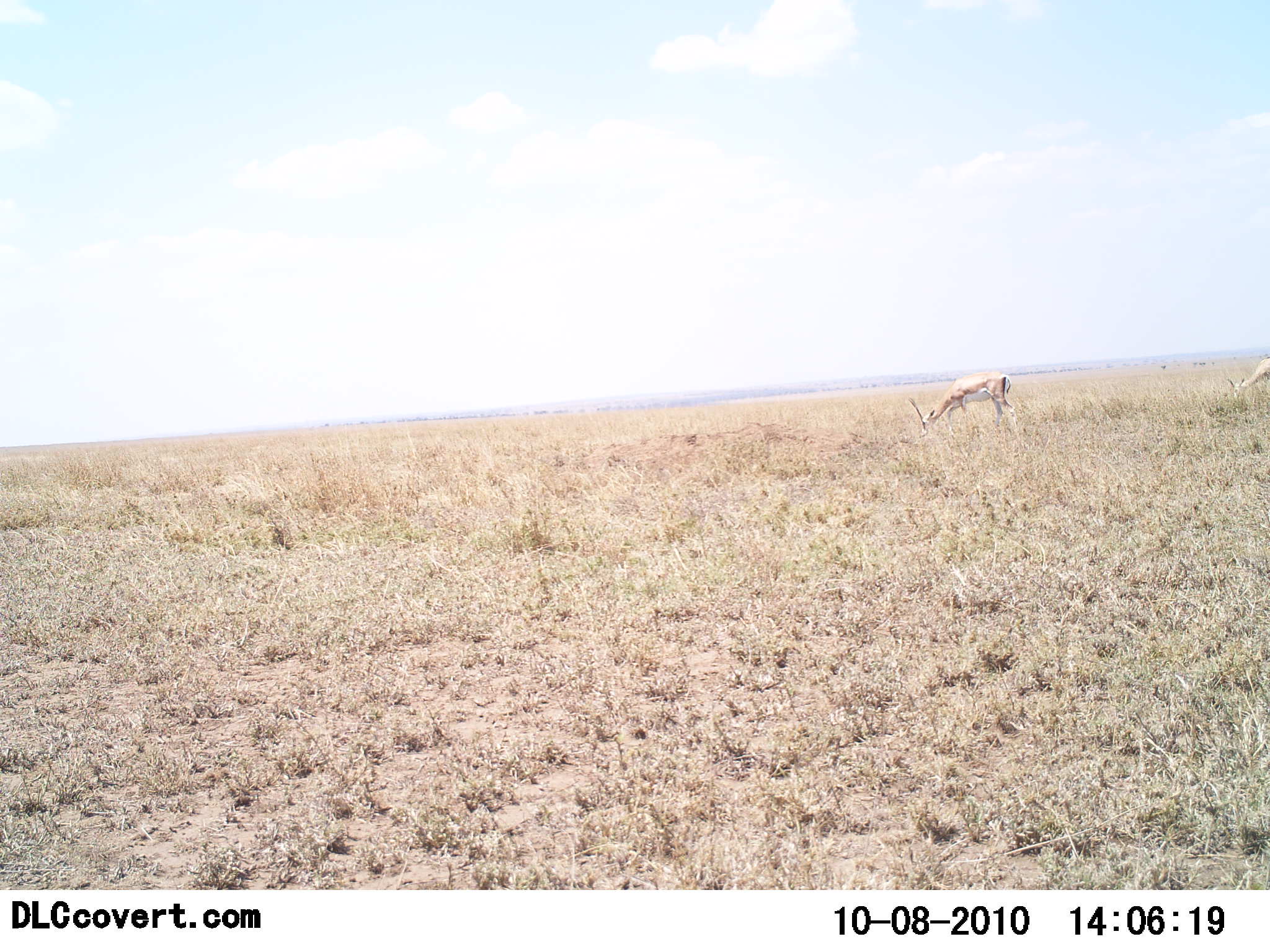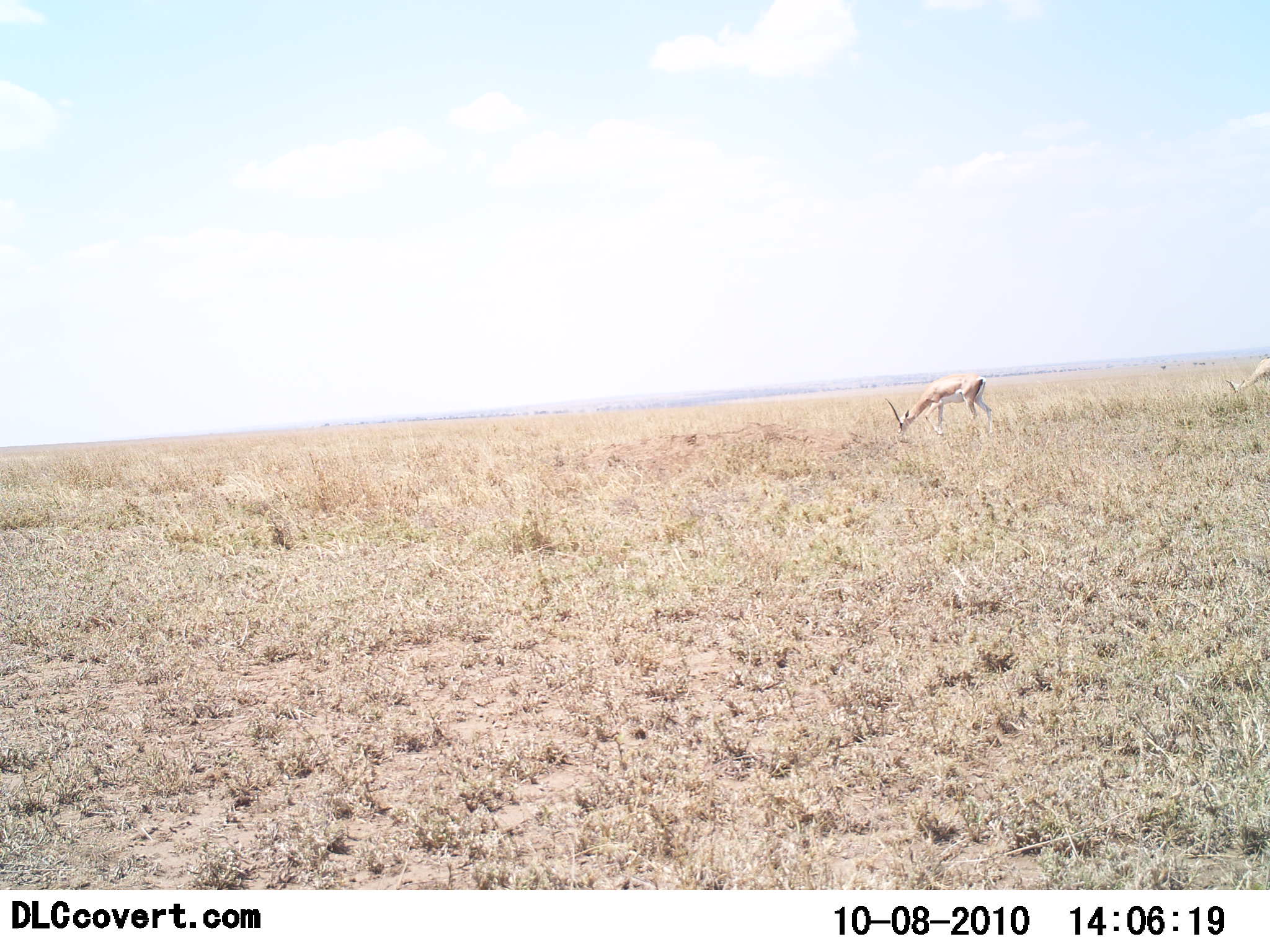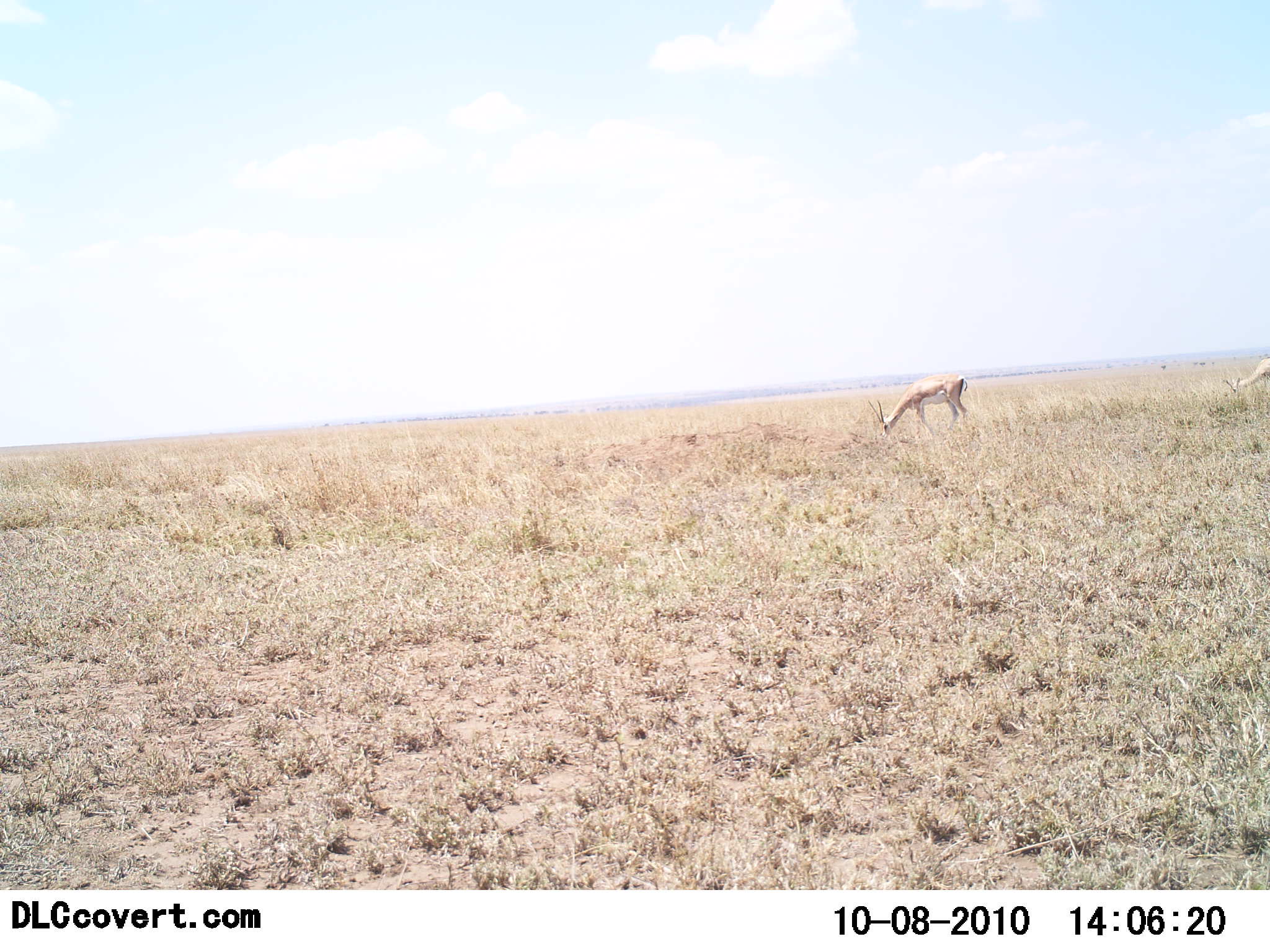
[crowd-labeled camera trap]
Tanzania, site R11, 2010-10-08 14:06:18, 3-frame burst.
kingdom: Animalia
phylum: Chordata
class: Mammalia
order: Artiodactyla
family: Bovidae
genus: Nanger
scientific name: Nanger granti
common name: grant's gazelle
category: gazellegrants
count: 2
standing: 21%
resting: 0%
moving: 7%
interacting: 0%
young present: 0%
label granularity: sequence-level